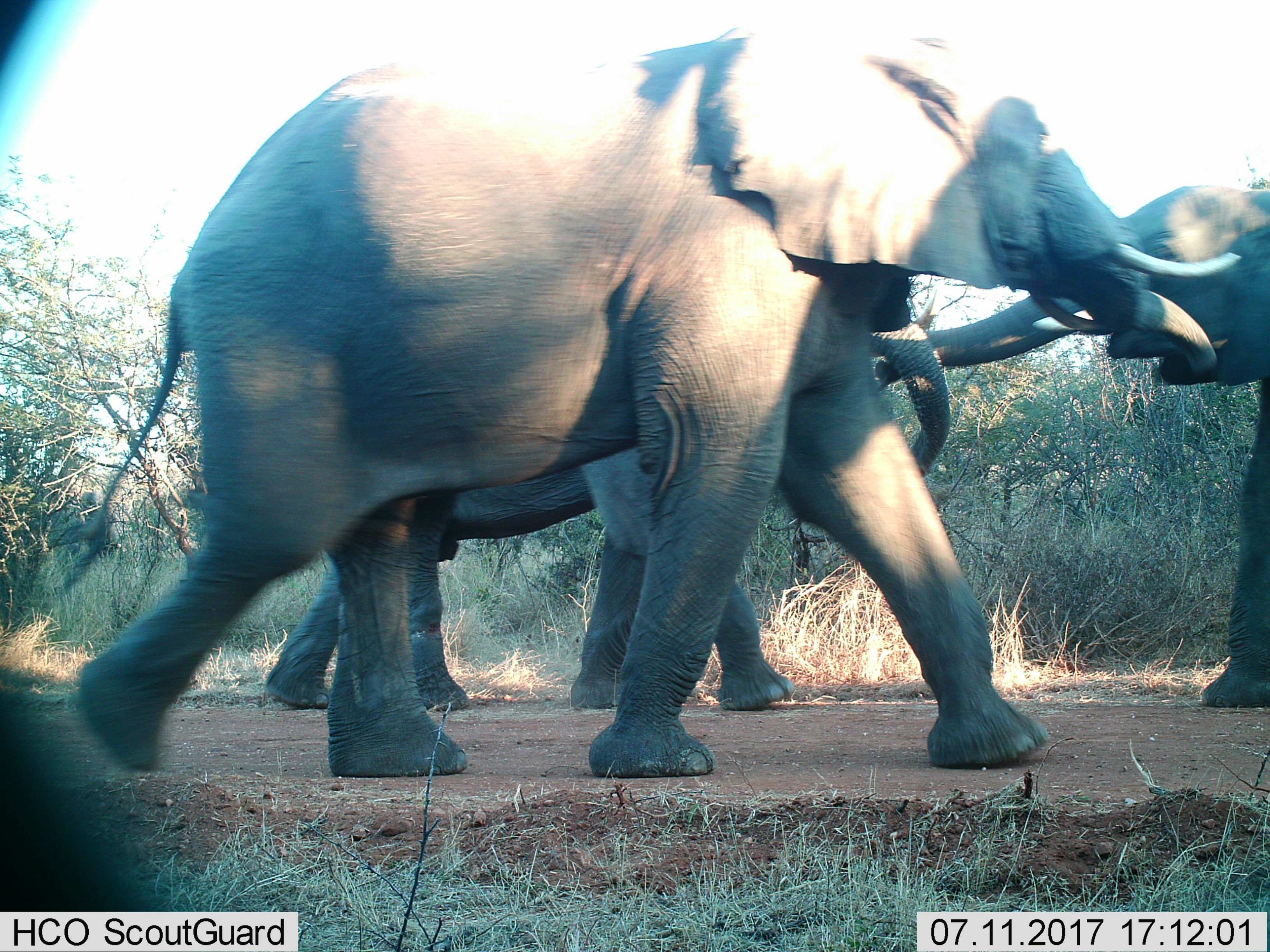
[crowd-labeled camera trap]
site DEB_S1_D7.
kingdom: Animalia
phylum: Chordata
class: Mammalia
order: Proboscidea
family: Elephantidae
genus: Loxodonta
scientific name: Loxodonta africana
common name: african bush elephant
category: elephant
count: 3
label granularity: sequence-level